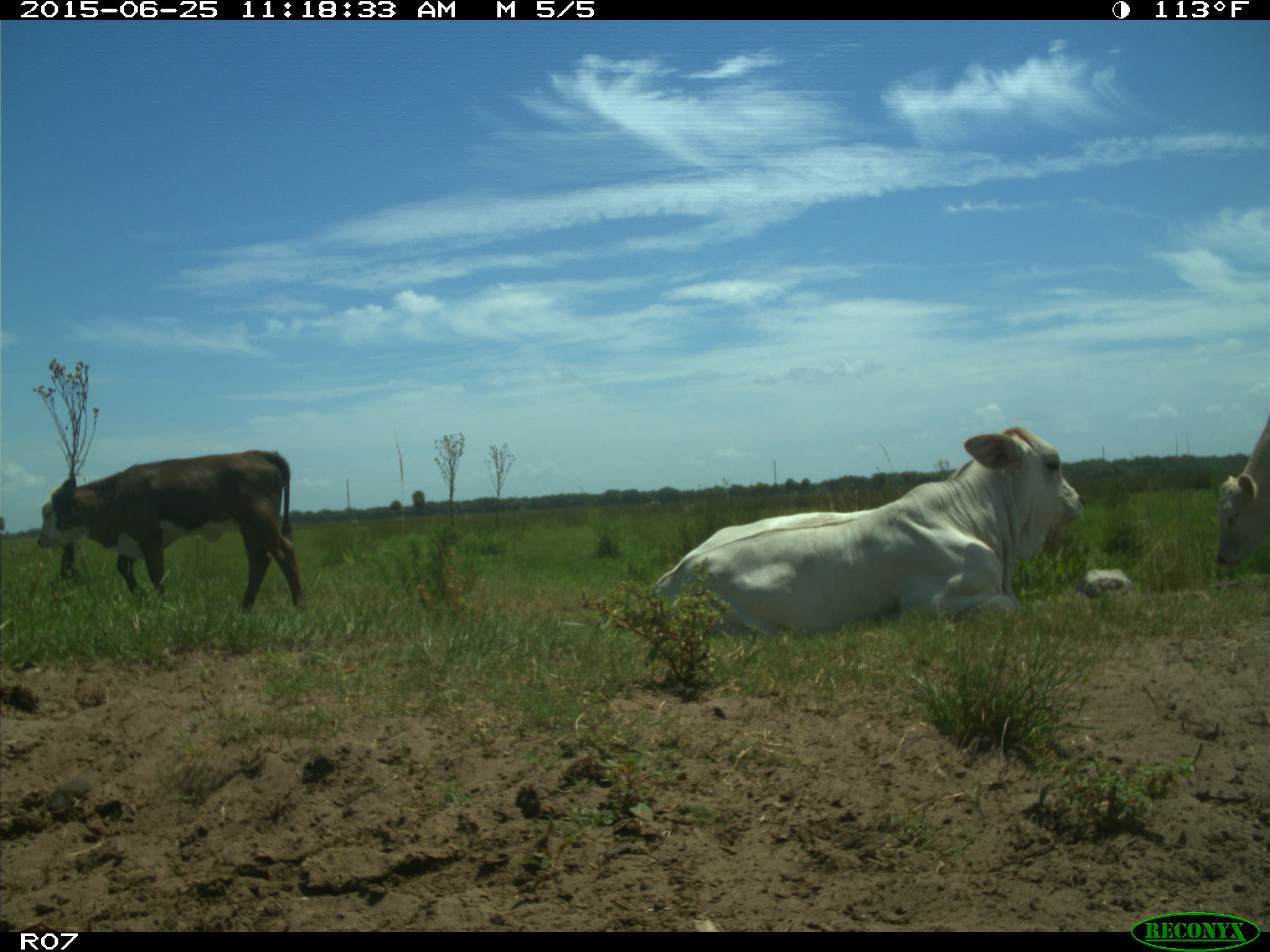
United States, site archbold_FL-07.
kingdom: Animalia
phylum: Chordata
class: Mammalia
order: Artiodactyla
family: Bovidae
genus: Bos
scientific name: Bos taurus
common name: domestic cow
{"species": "Bos taurus (domestic cow)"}